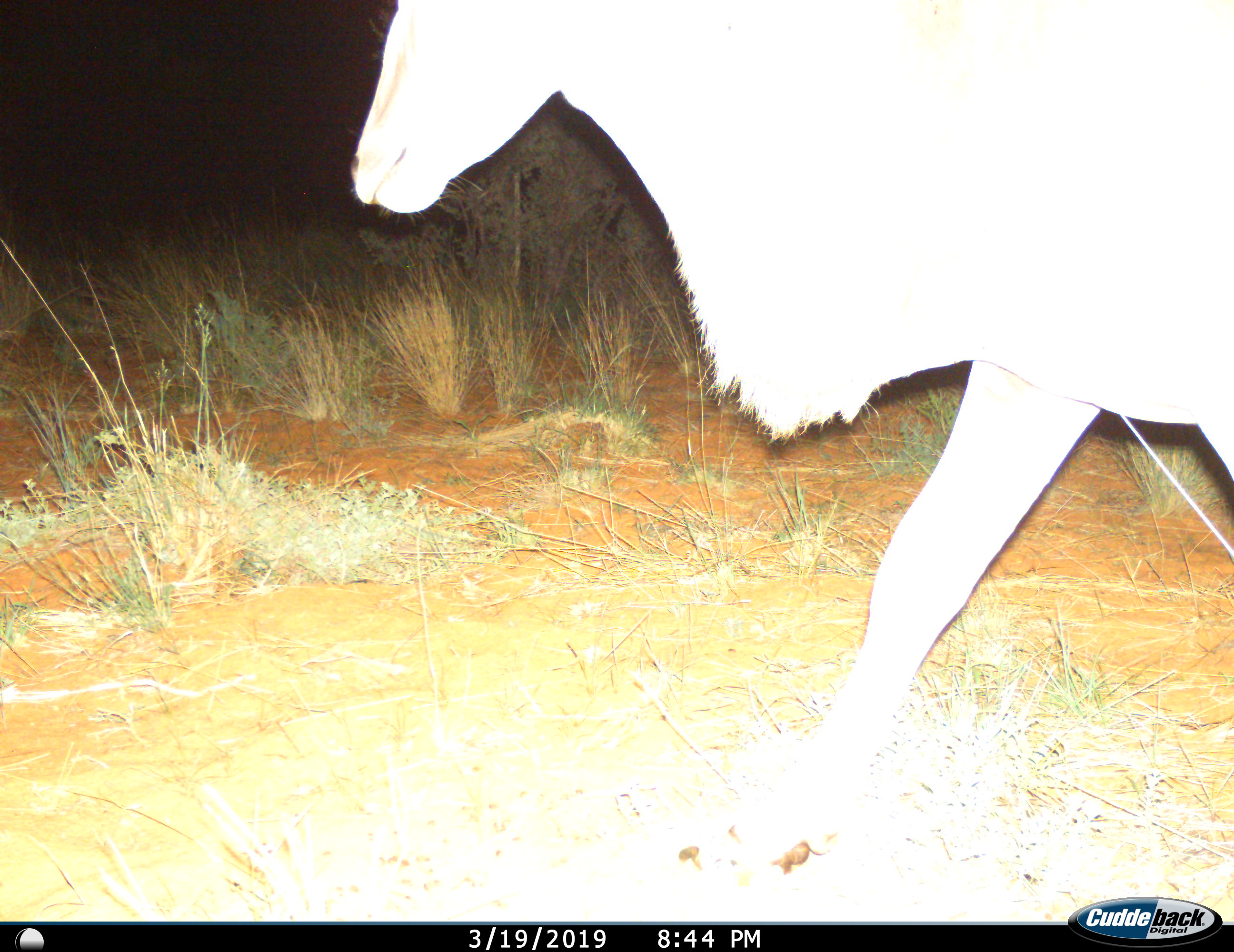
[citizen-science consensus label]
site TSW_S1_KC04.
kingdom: Animalia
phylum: Chordata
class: Mammalia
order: Artiodactyla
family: Bovidae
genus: Tragelaphus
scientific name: Tragelaphus oryx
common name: eland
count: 1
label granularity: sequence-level